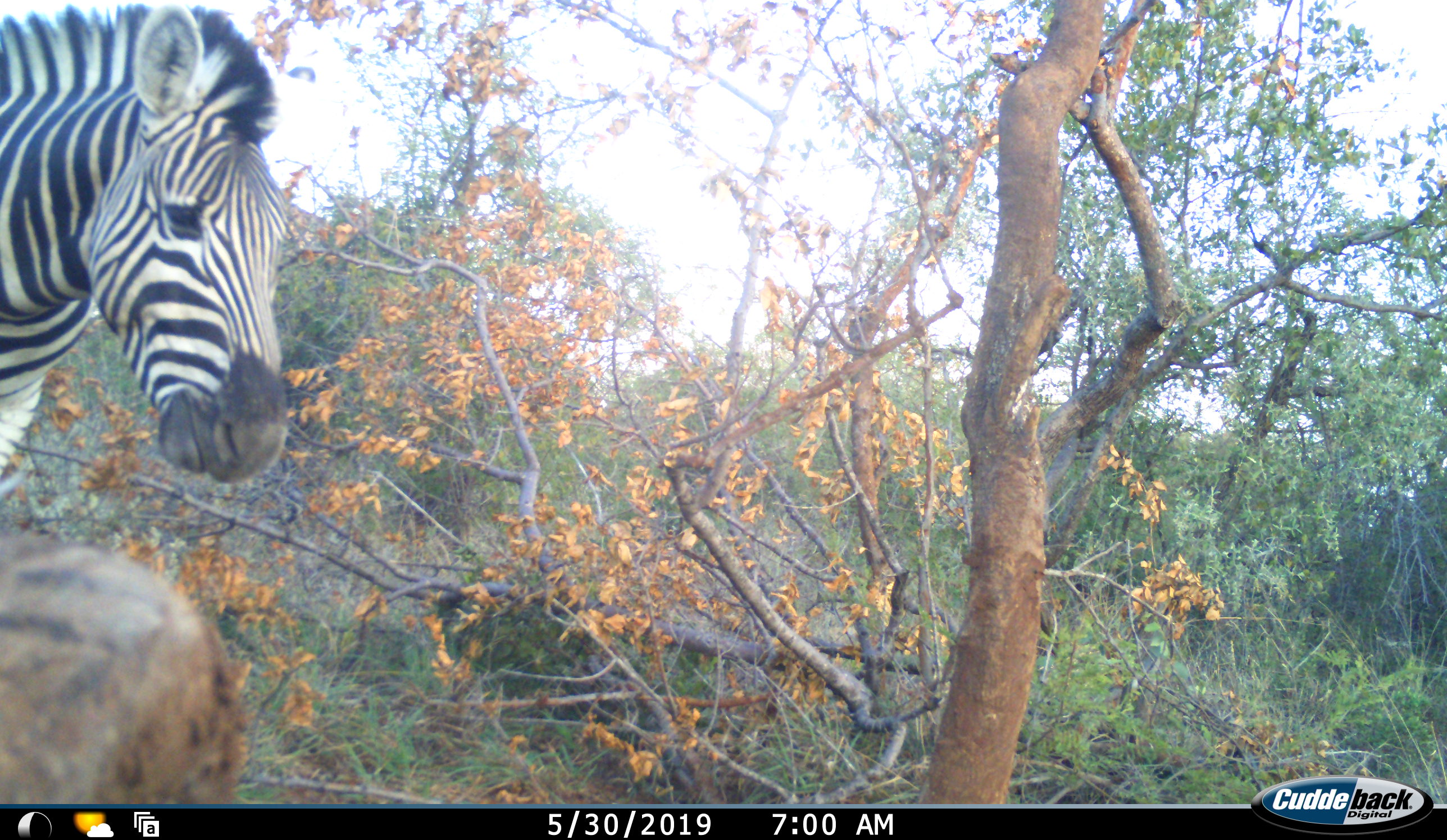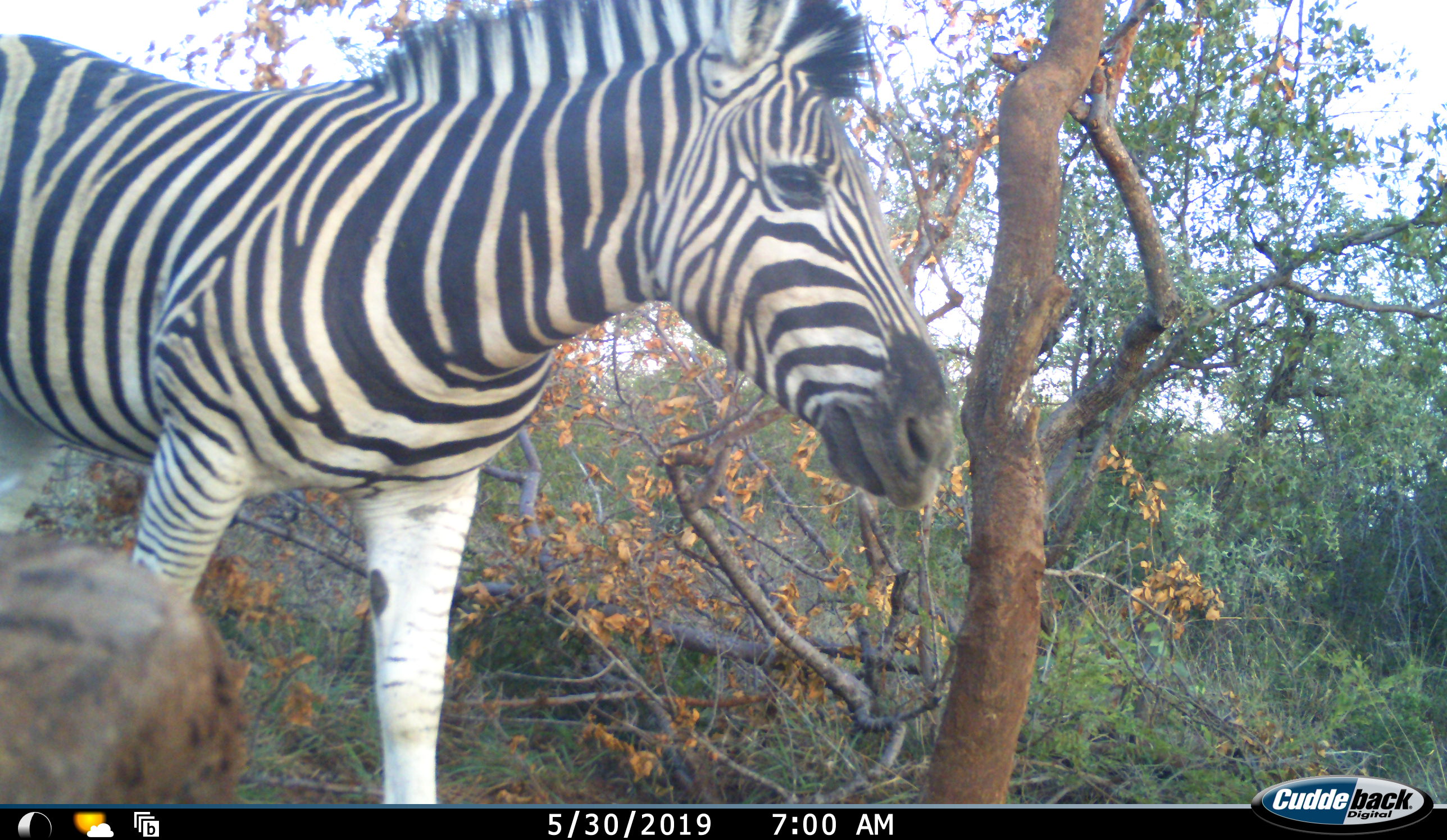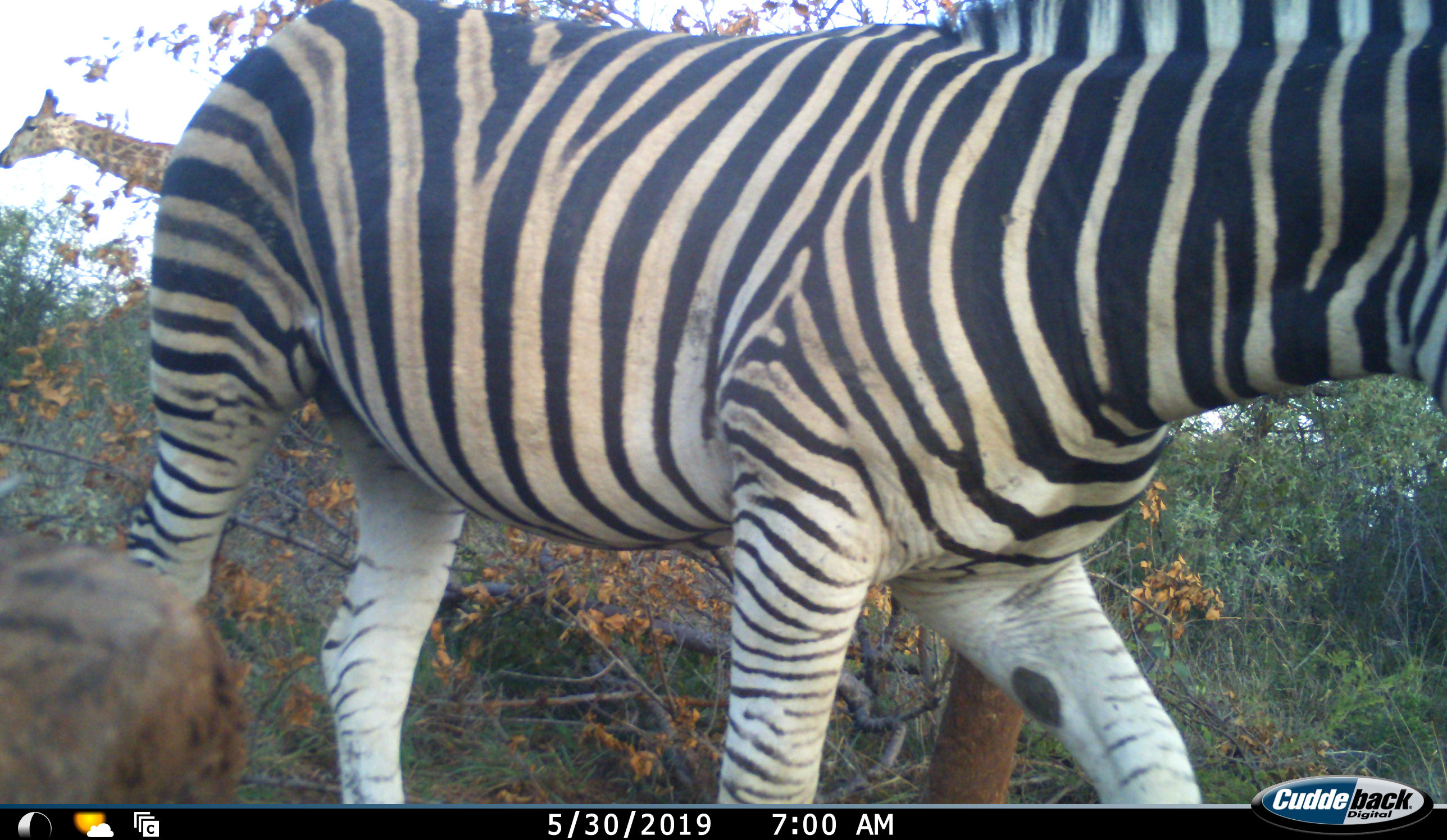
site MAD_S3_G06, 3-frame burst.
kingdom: Animalia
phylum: Chordata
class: Mammalia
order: Perissodactyla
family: Equidae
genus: Equus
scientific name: Equus quagga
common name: plains zebra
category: zebraplains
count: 1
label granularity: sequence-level